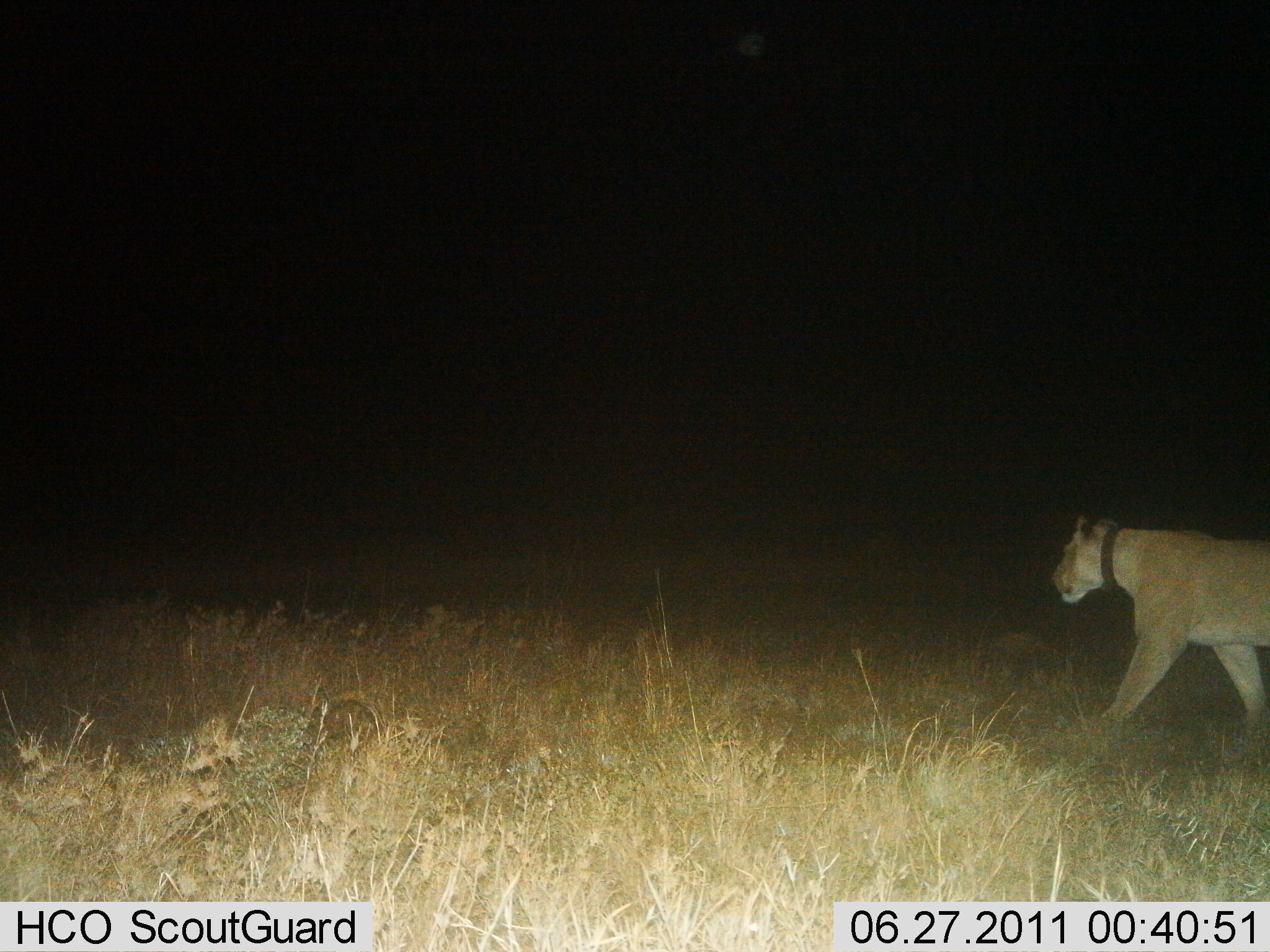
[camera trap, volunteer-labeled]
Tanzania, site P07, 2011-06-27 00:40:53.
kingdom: Animalia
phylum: Chordata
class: Mammalia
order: Carnivora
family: Felidae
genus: Panthera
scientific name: Panthera leo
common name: lion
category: lionfemale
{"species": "lionfemale (lion) (Panthera leo)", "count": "1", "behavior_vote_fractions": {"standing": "0%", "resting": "0%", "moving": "100%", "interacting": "0%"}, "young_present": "0%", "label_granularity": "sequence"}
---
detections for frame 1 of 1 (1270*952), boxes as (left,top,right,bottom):
animal: (1049,511,1270,736)